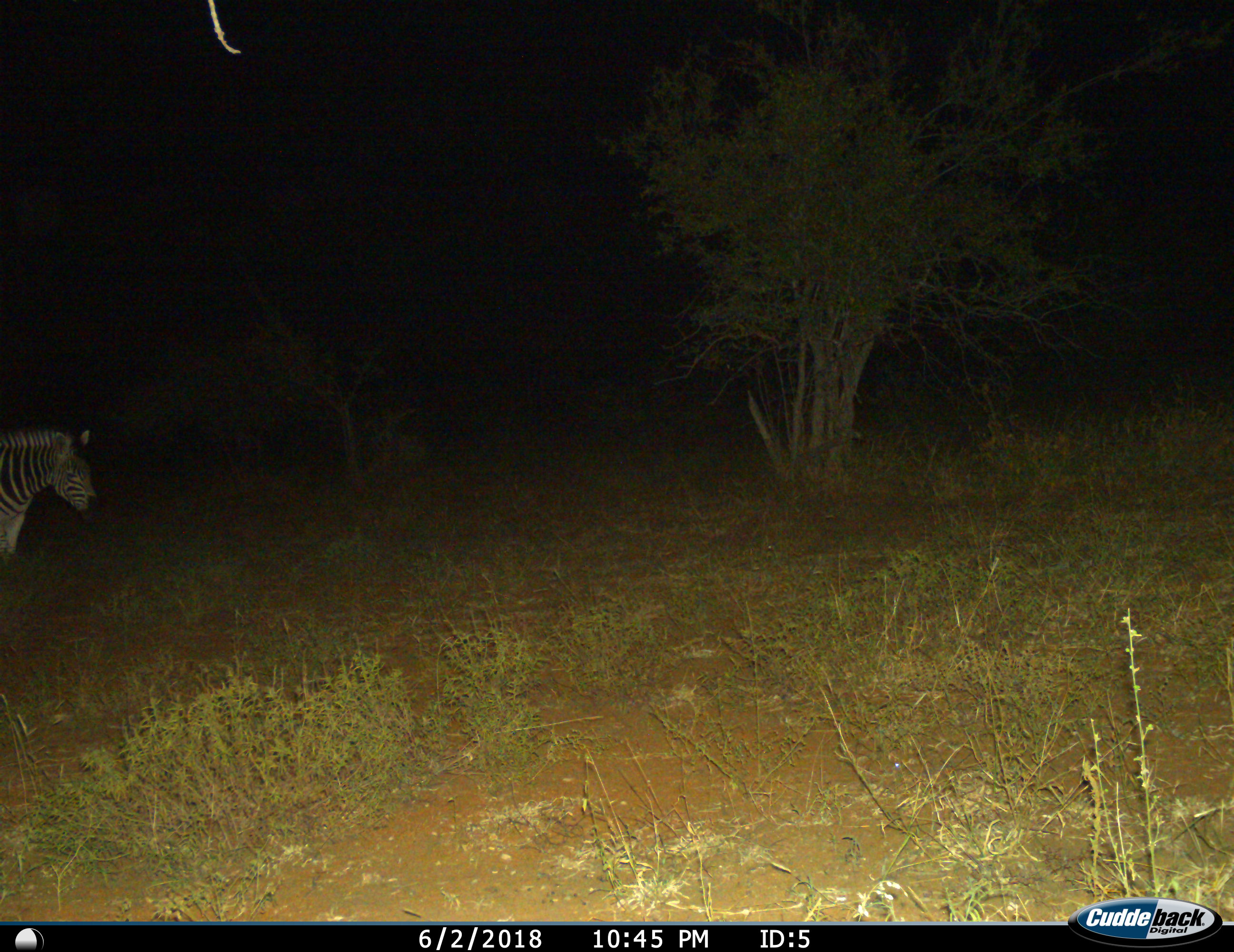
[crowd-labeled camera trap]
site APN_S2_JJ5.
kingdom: Animalia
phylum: Chordata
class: Mammalia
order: Perissodactyla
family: Equidae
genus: Equus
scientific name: Equus quagga burchellii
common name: burchell's zebra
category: zebraburchells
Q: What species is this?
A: Zebraburchells (burchell's zebra) (Equus quagga burchellii).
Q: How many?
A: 1.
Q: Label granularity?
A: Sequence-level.